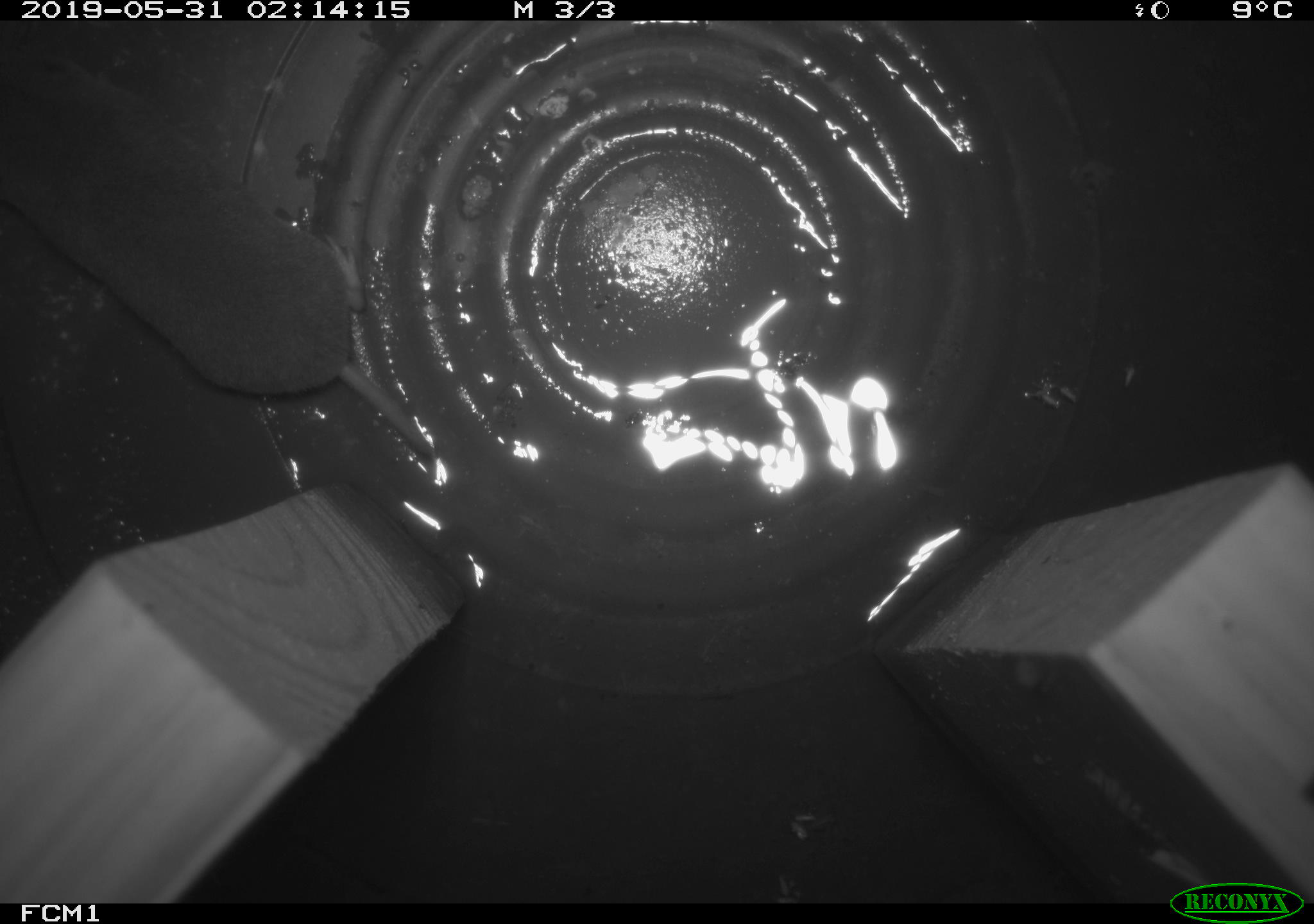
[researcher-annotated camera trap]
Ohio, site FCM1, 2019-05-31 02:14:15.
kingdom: Animalia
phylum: Chordata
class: Mammalia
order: Eulipotyphla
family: Soricidae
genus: Sorex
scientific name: Sorex cinereus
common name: masked shrew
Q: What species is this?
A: Masked shrew (Sorex cinereus).